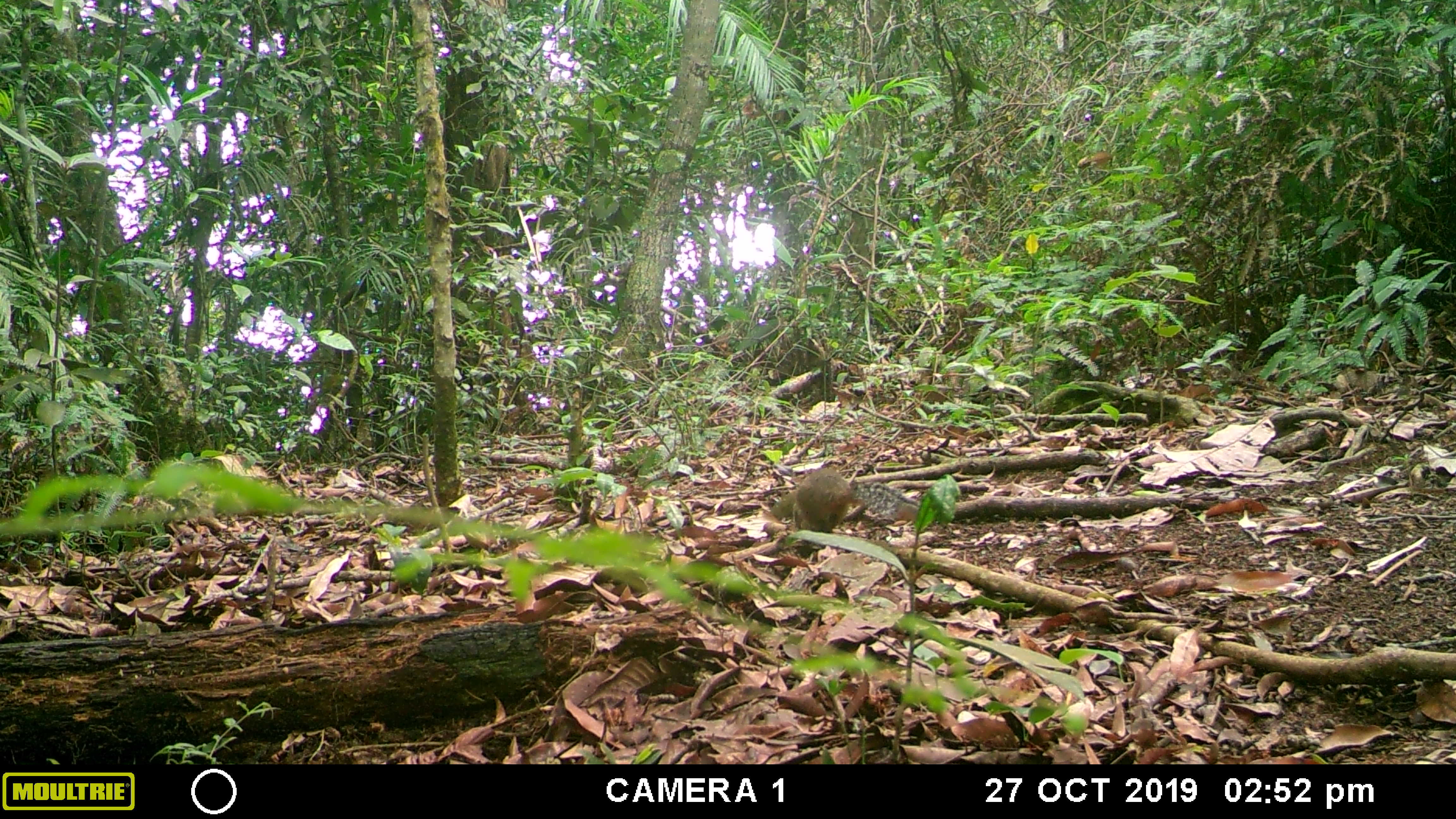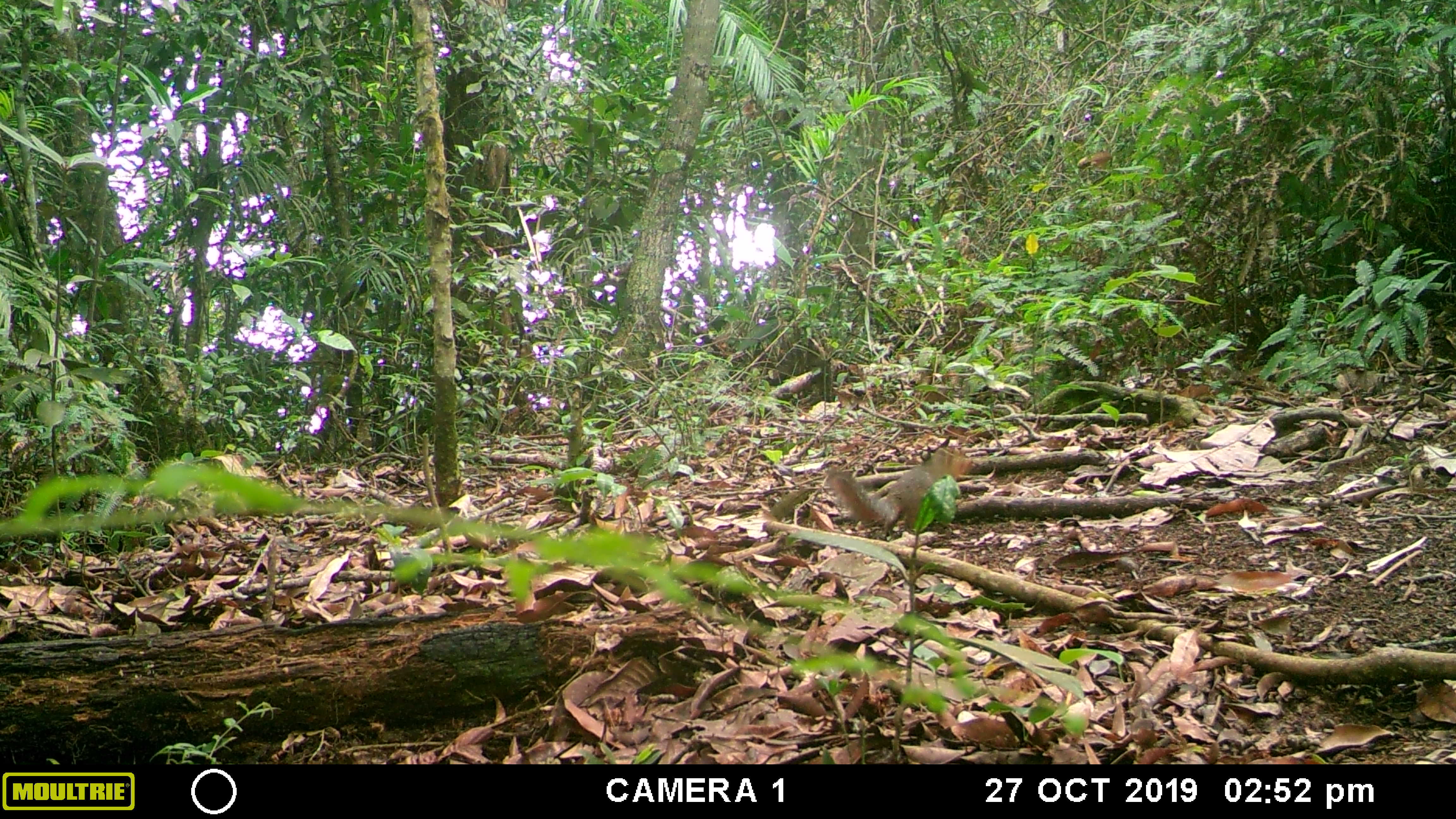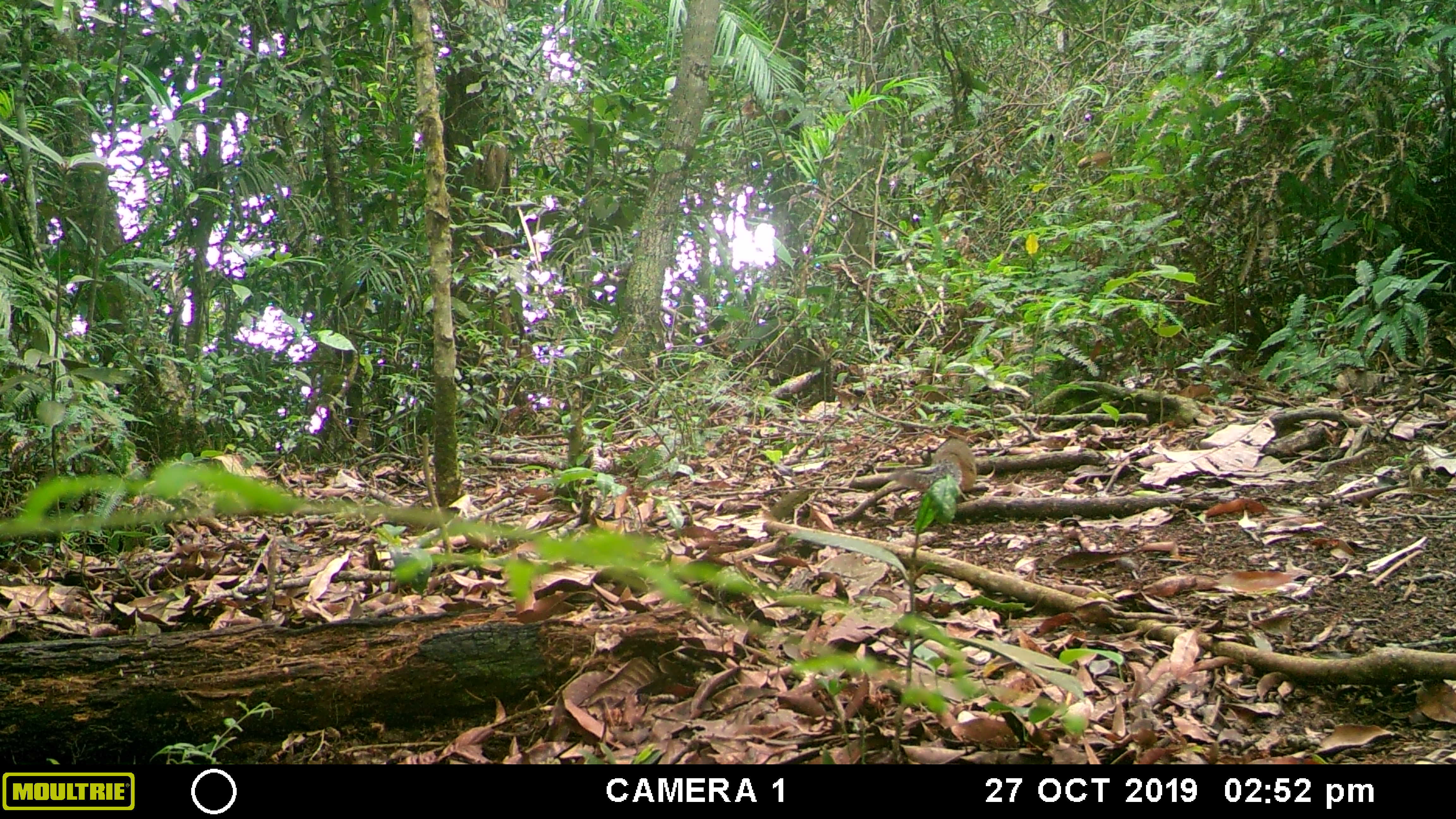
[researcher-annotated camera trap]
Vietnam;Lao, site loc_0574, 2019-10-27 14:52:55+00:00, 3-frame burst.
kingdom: Animalia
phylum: Chordata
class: Mammalia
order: Rodentia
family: Sciuridae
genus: Dremomys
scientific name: Dremomys rufigenis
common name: red-cheeked squirrel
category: red cheeked squirrel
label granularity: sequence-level